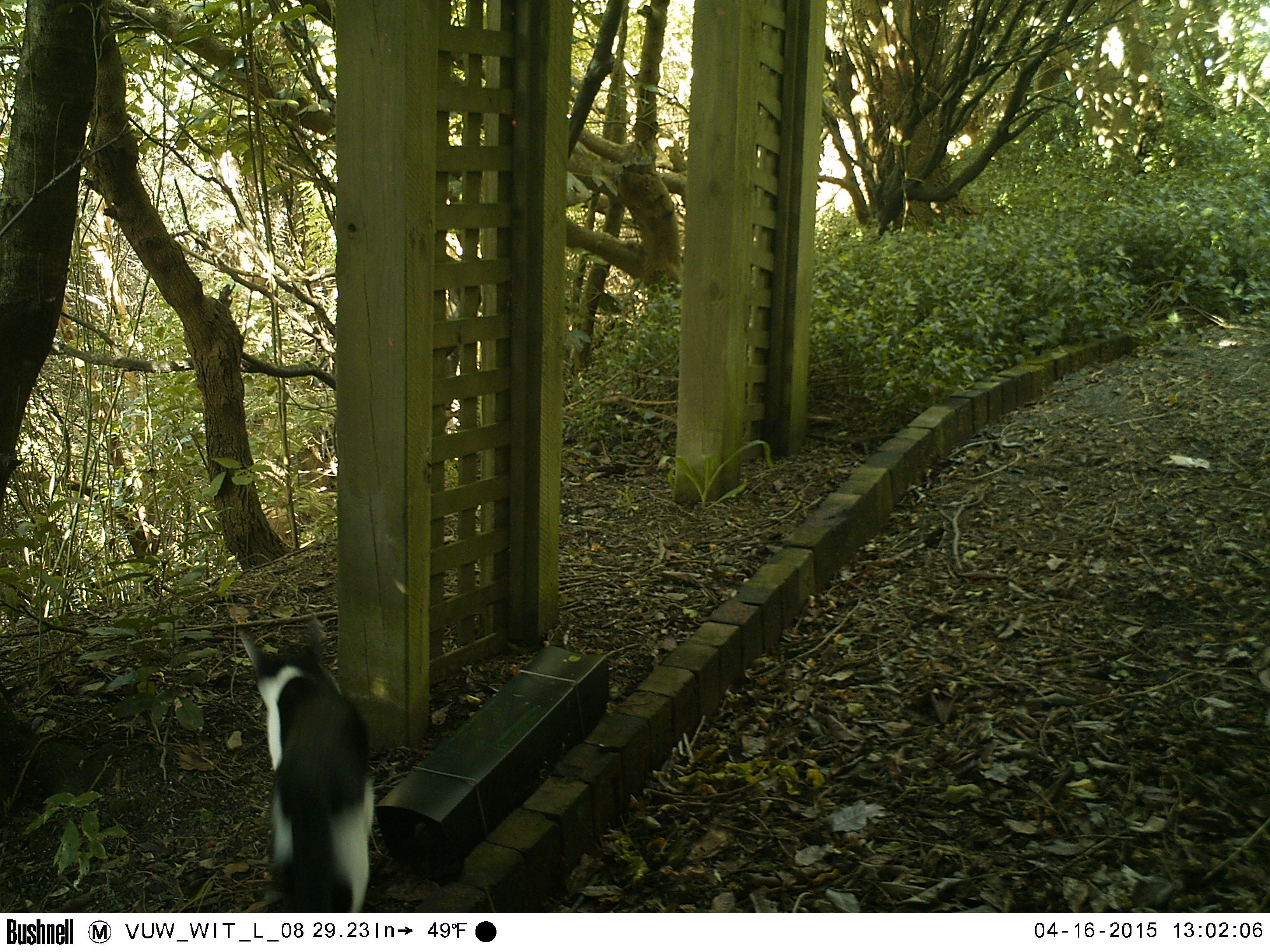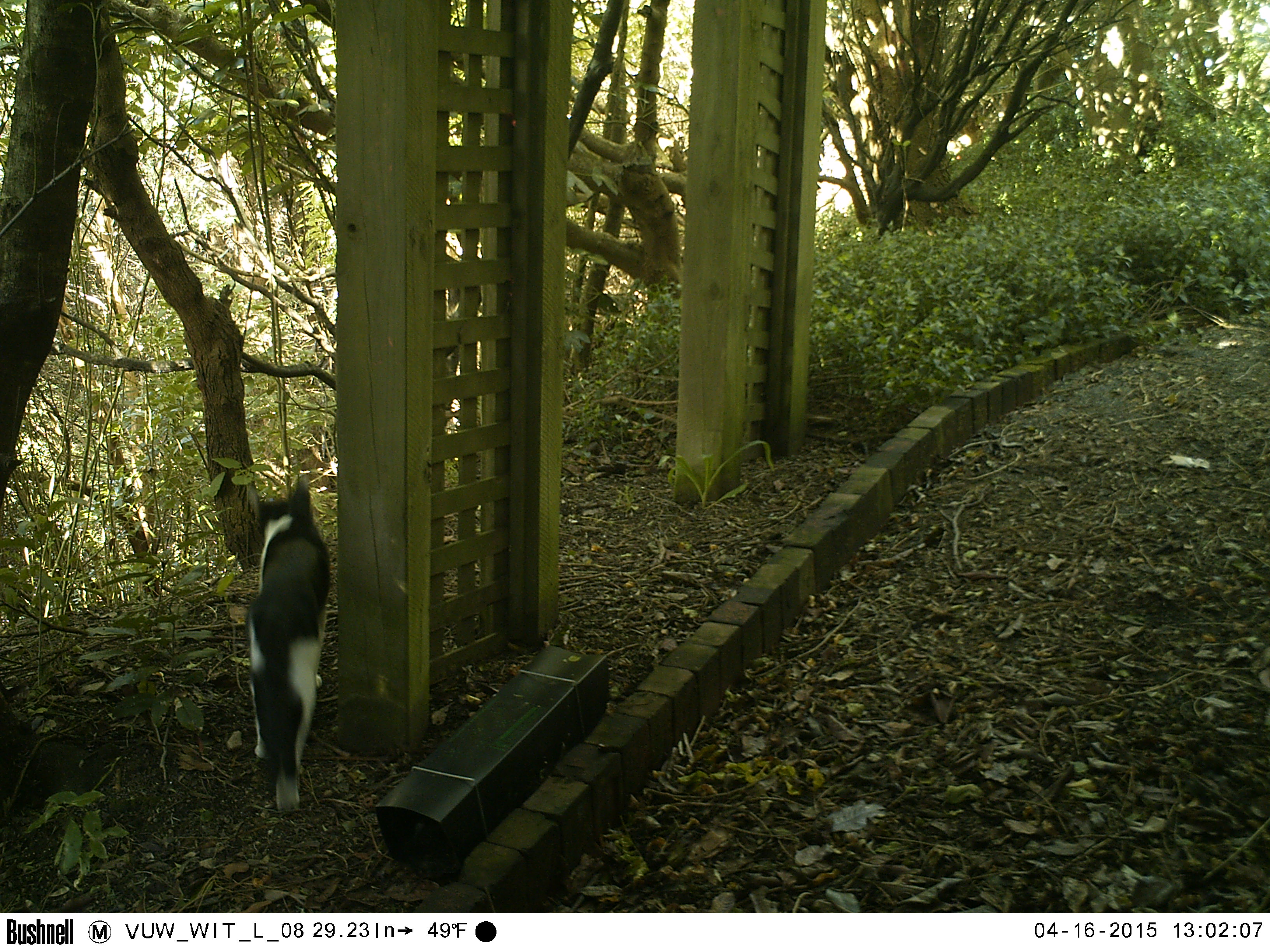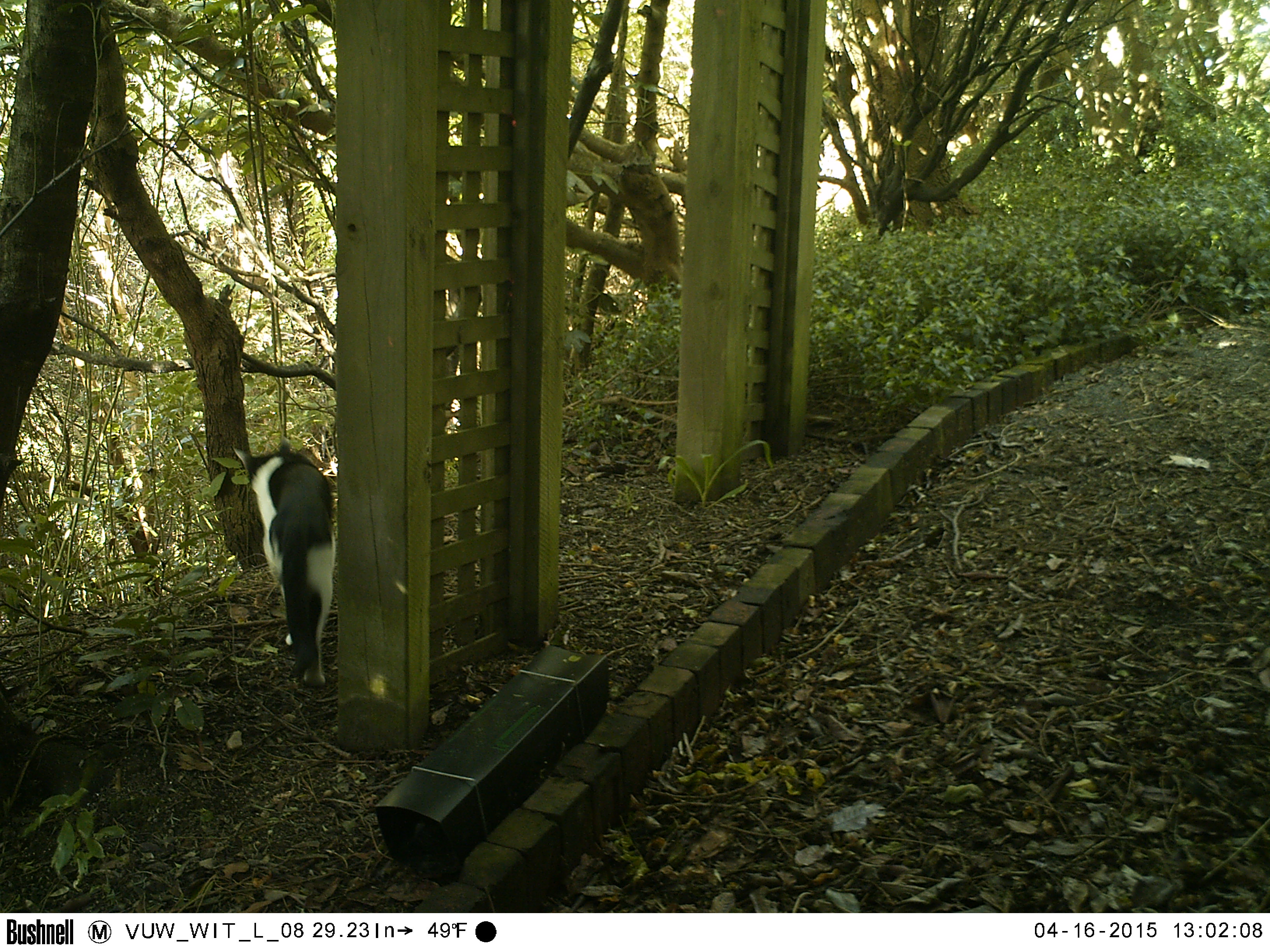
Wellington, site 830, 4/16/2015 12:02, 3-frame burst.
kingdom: Animalia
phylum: Chordata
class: Mammalia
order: Carnivora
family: Felidae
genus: Felis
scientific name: Felis catus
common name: cat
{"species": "cat (Felis catus)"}